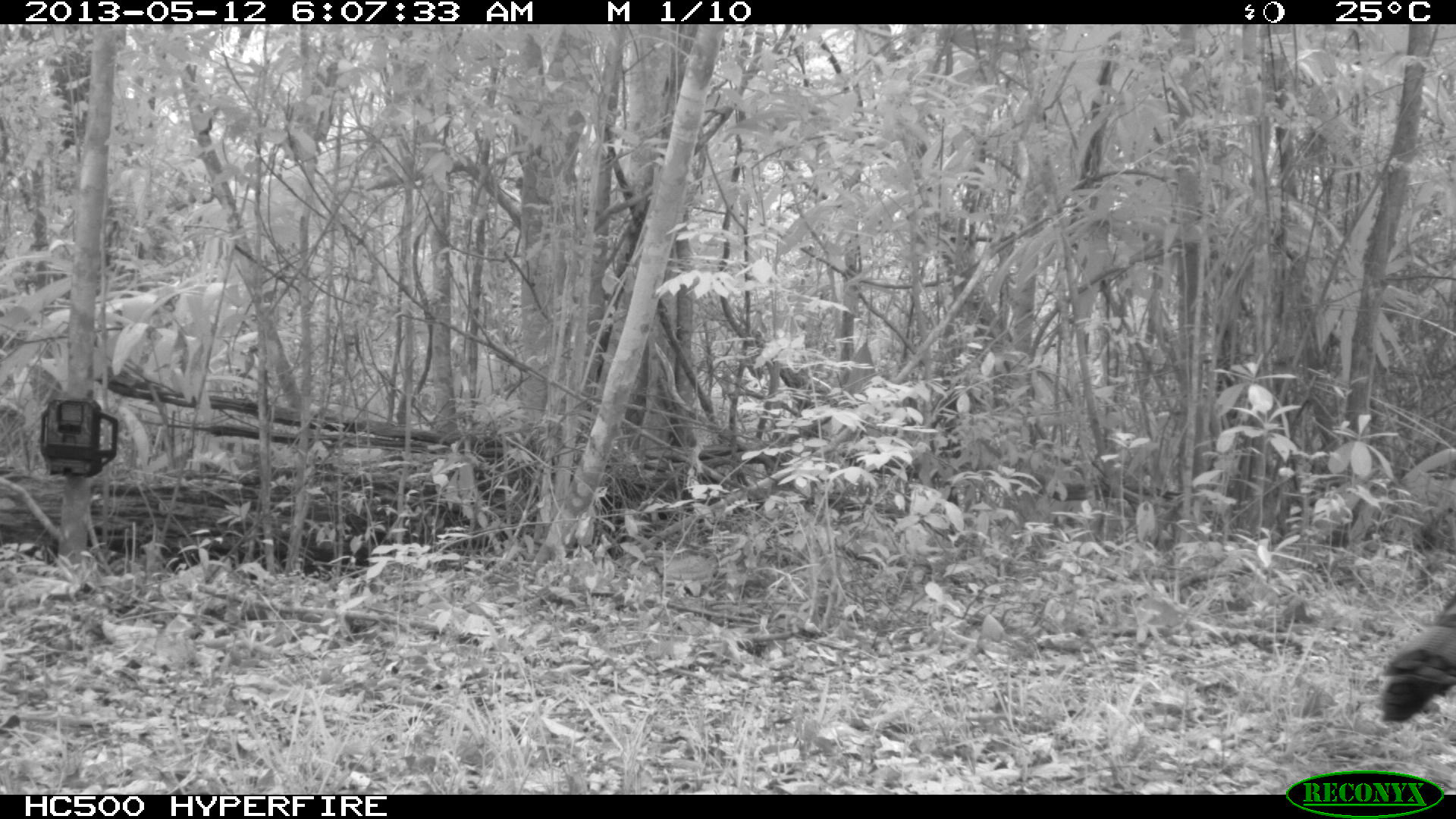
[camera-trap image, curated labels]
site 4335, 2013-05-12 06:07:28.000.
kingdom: Animalia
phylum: Chordata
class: Aves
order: Galliformes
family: Phasianidae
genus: Meleagris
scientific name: Meleagris ocellata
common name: ocellated turkey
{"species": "Meleagris ocellata (ocellated turkey)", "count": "1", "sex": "male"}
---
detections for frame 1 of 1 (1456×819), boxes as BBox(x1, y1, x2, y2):
meleagris ocellata: BBox(1374, 587, 1453, 729)